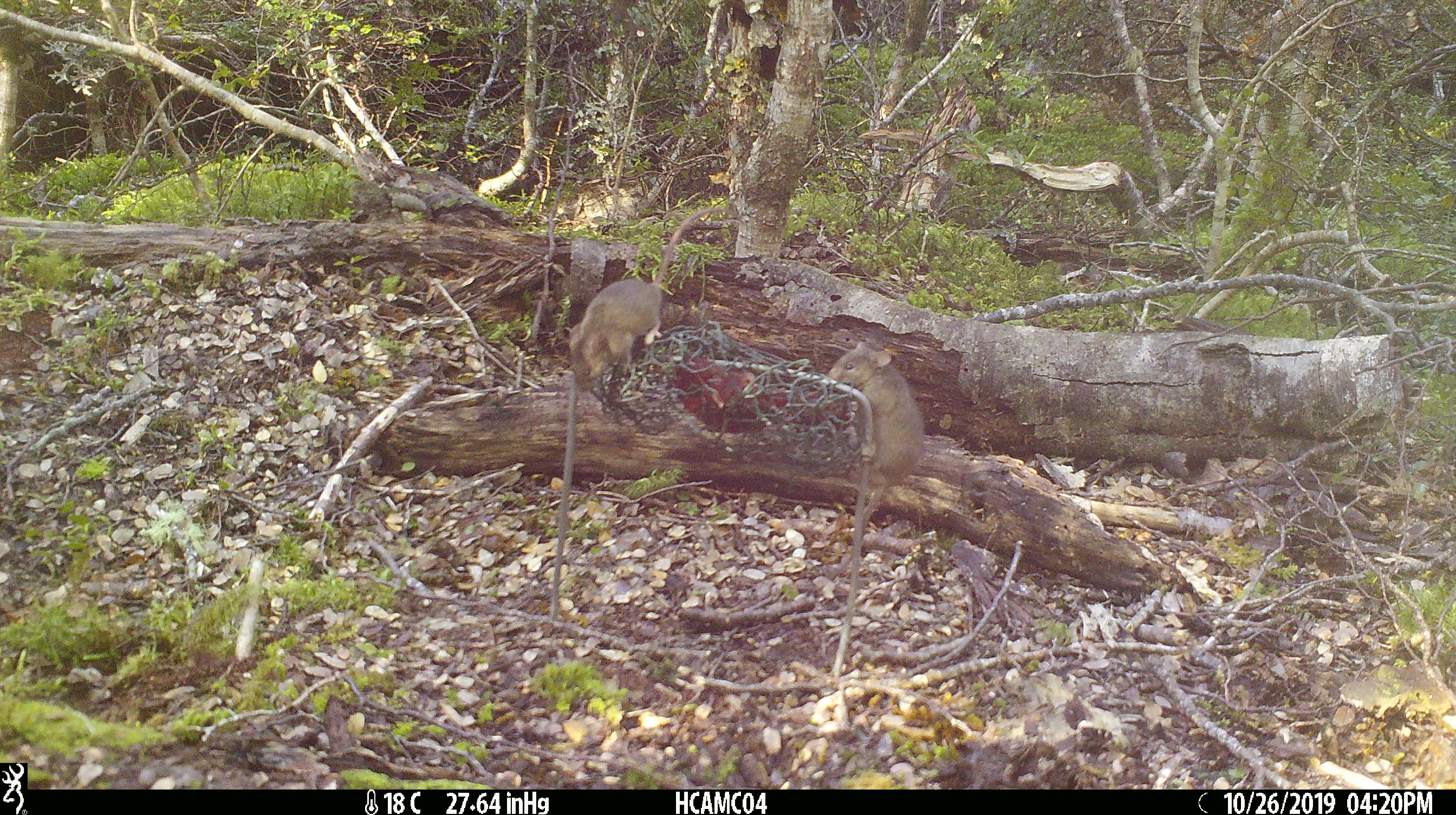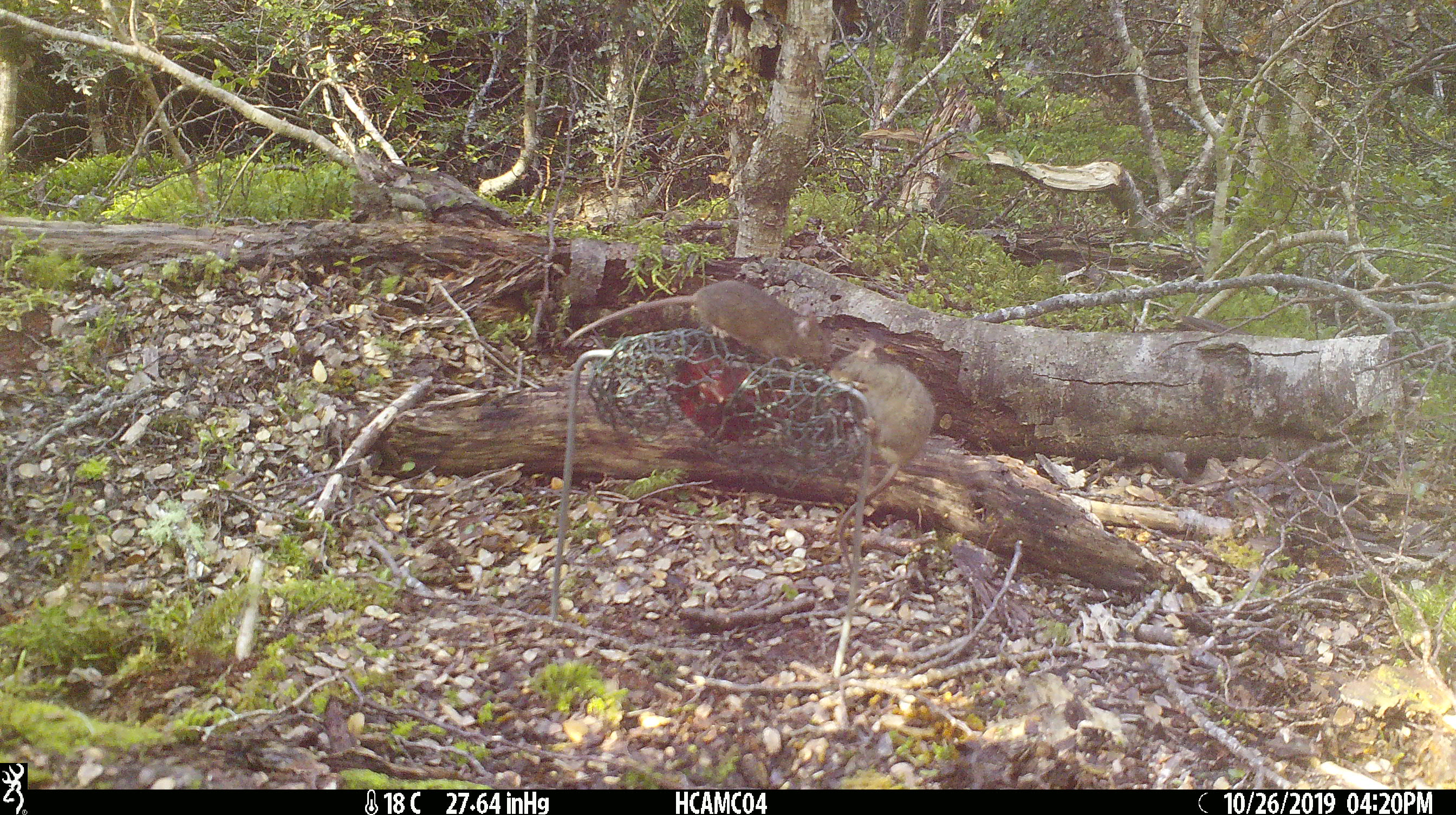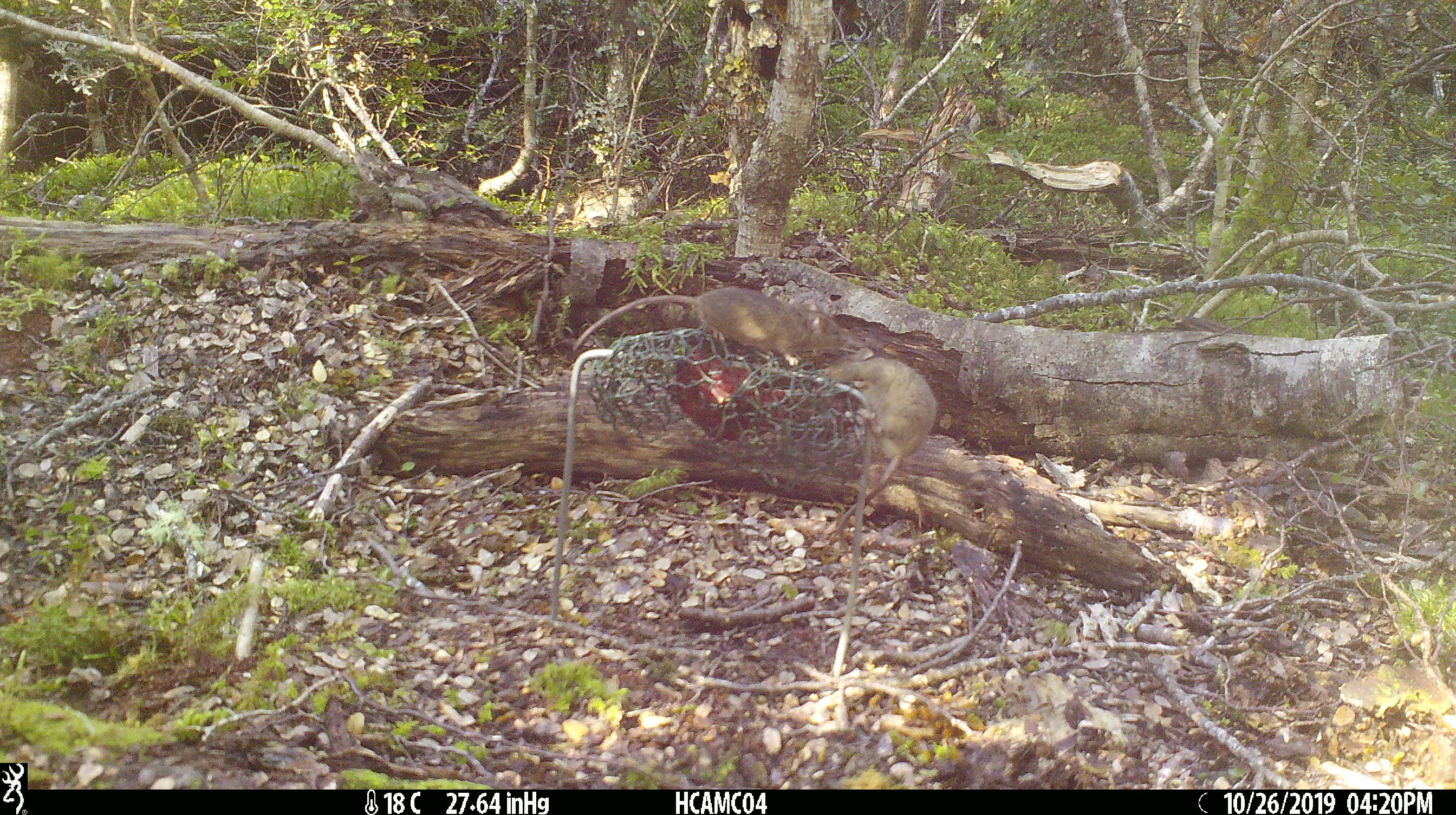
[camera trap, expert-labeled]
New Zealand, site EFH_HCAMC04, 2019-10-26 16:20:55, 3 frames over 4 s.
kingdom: Animalia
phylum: Chordata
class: Mammalia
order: Rodentia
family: Muridae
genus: Mus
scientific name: Mus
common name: mouse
Mouse (Mus).